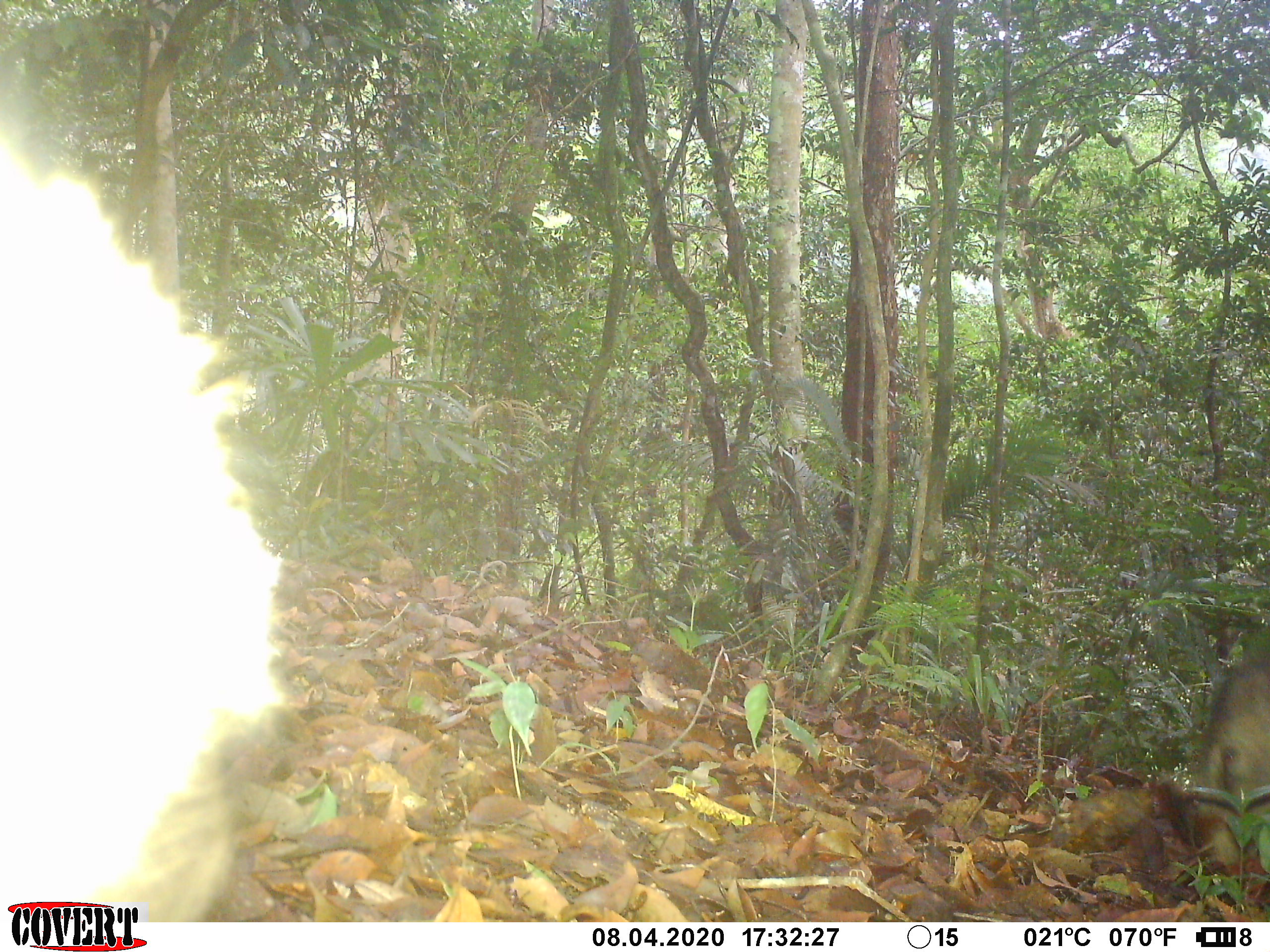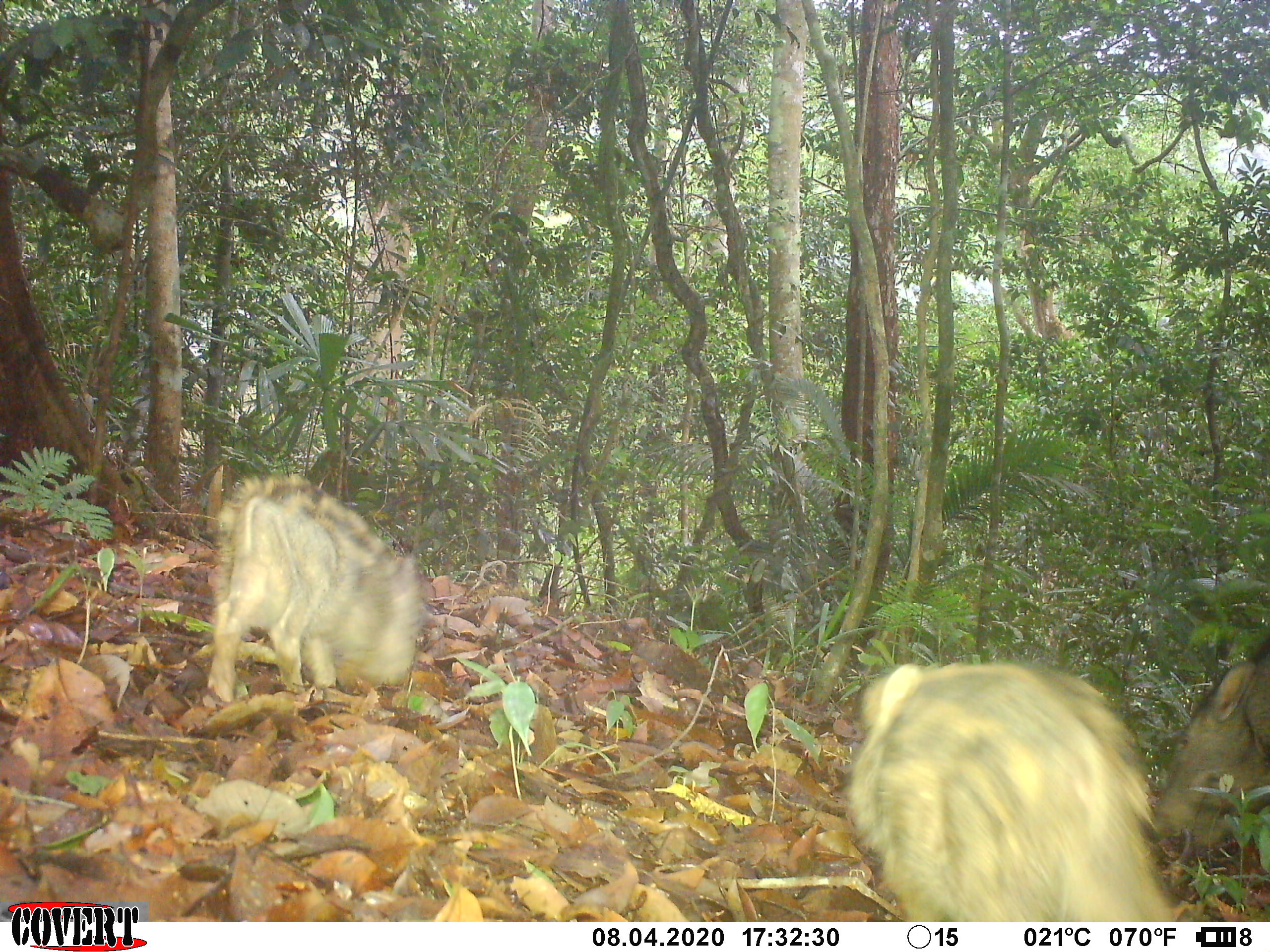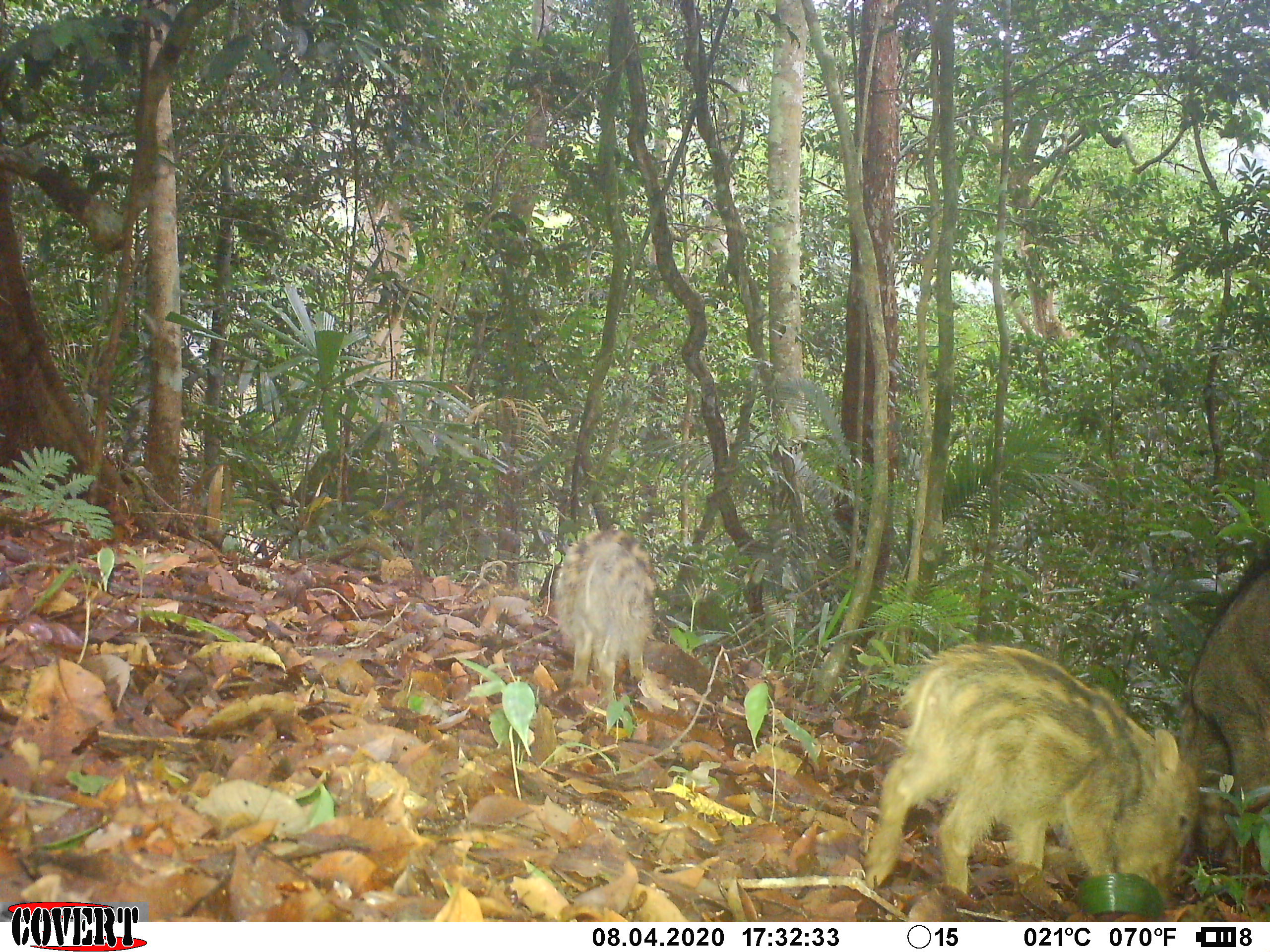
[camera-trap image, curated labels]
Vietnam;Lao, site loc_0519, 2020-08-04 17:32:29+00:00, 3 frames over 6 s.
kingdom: Animalia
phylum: Chordata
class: Mammalia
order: Artiodactyla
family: Suidae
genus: Sus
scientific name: Sus scrofa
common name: eurasian wild pig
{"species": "eurasian wild pig (Sus scrofa)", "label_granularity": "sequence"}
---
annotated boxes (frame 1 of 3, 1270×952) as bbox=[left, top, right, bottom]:
eurasian wild pig: bbox=[0, 99, 288, 922]; bbox=[1153, 654, 1270, 869]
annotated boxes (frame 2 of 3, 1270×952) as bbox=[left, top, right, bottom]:
eurasian wild pig: bbox=[845, 659, 1174, 922]; bbox=[206, 473, 427, 702]; bbox=[1150, 634, 1270, 852]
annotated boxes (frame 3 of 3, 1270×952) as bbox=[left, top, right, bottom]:
eurasian wild pig: bbox=[861, 643, 1200, 906]; bbox=[1178, 554, 1270, 854]; bbox=[554, 529, 657, 708]